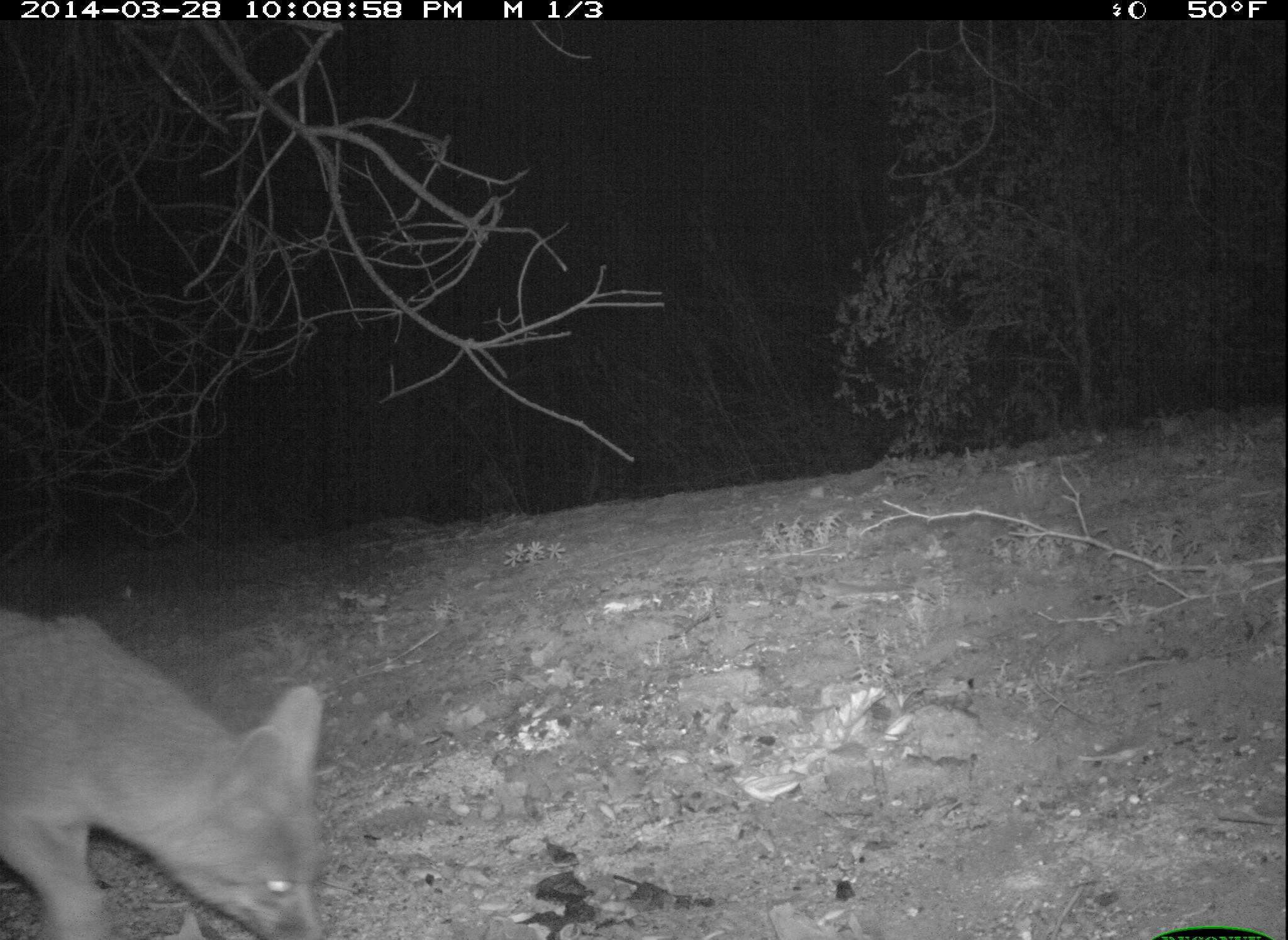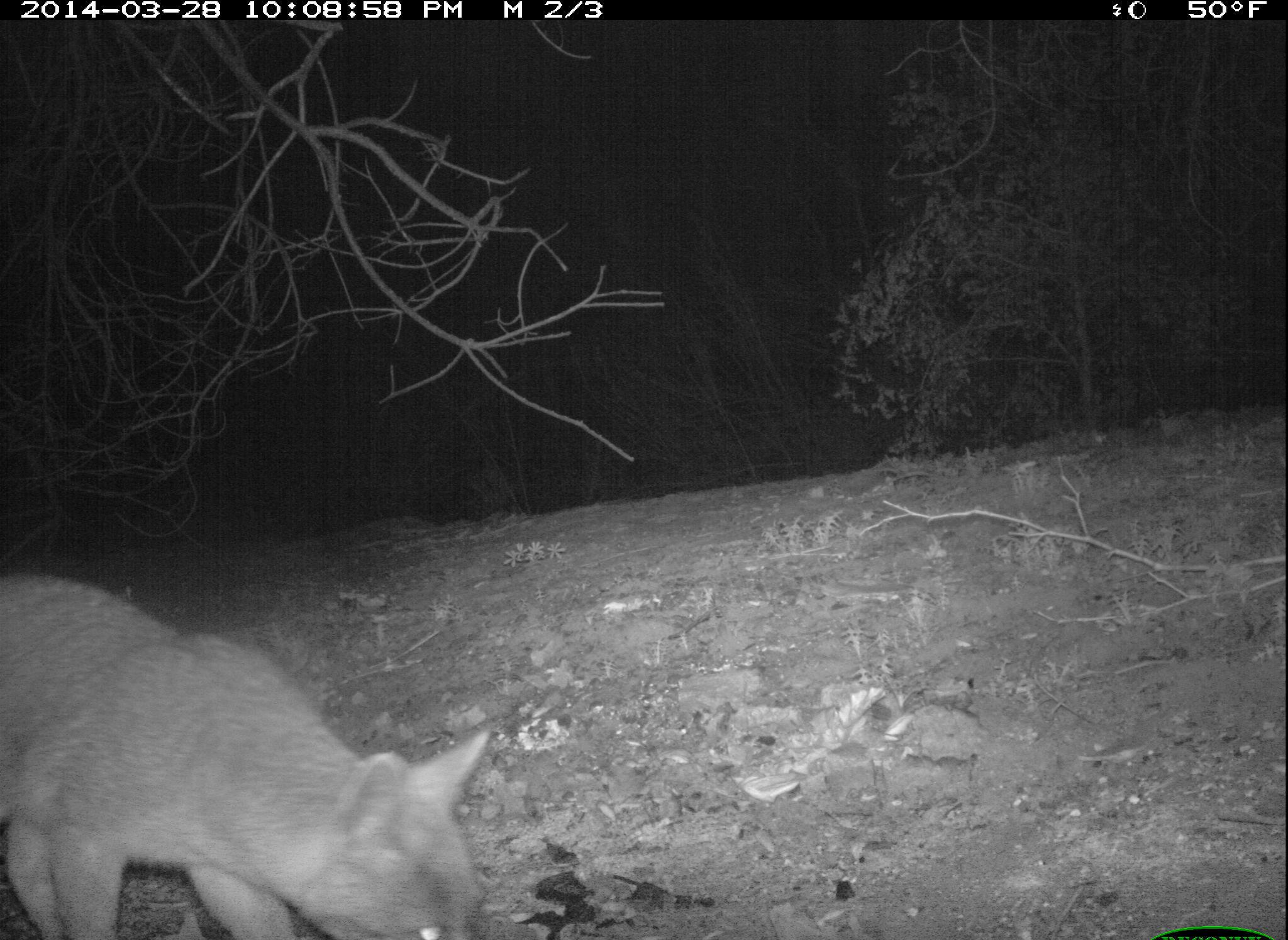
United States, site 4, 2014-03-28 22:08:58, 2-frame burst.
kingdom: Animalia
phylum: Chordata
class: Mammalia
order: Carnivora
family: Canidae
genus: Urocyon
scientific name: Urocyon cinereoargenteus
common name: gray fox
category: fox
Fox (gray fox) (Urocyon cinereoargenteus).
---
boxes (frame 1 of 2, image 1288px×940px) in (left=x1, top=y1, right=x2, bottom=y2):
fox: (left=0, top=603, right=410, bottom=940)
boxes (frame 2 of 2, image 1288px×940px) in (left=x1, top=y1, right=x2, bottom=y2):
fox: (left=0, top=567, right=496, bottom=940)